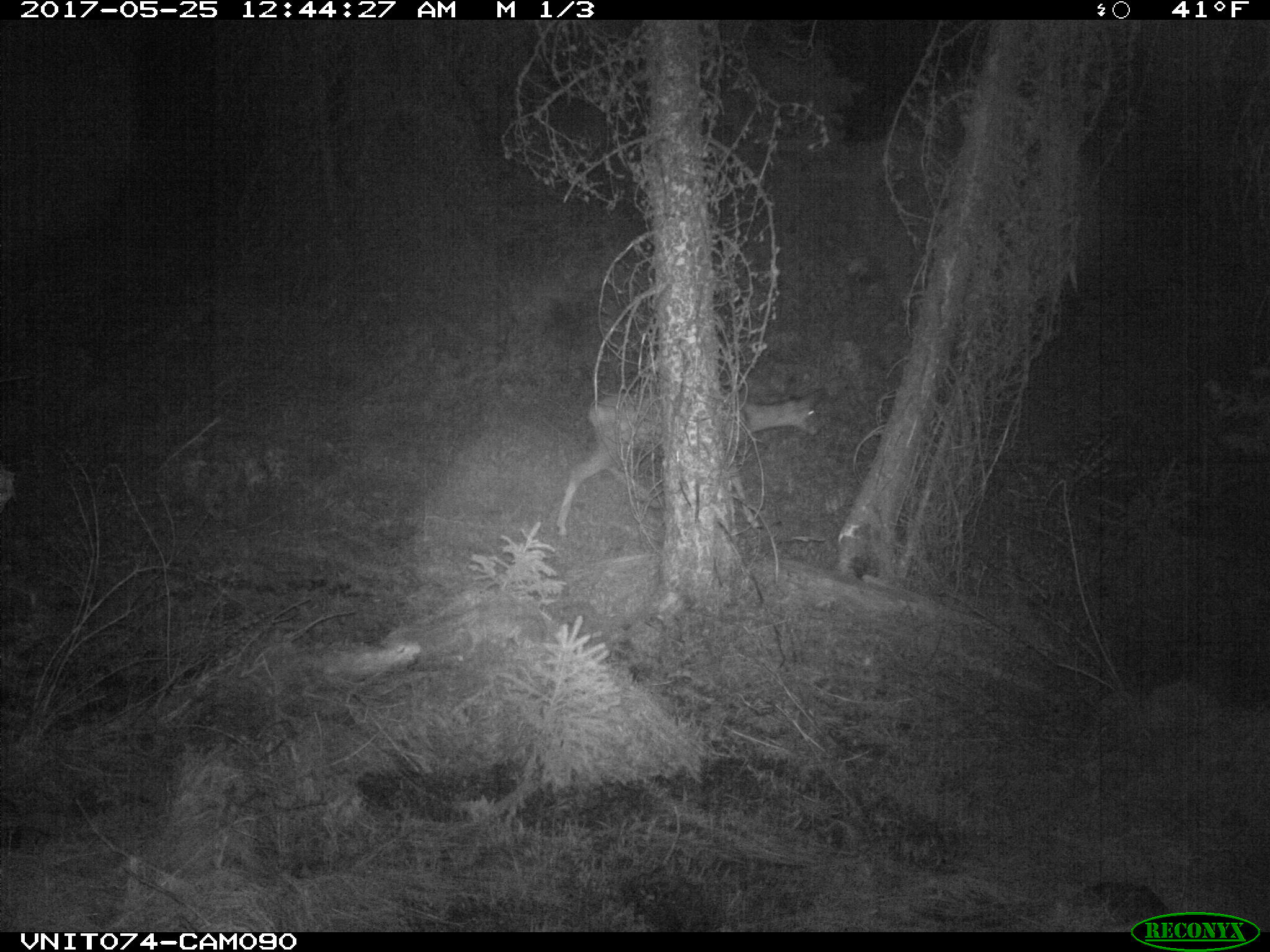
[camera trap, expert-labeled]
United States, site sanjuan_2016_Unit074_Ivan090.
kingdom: Animalia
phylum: Chordata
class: Mammalia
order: Artiodactyla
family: Cervidae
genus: Odocoileus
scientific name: Odocoileus hemionus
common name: mule deer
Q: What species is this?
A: Odocoileus hemionus (mule deer).